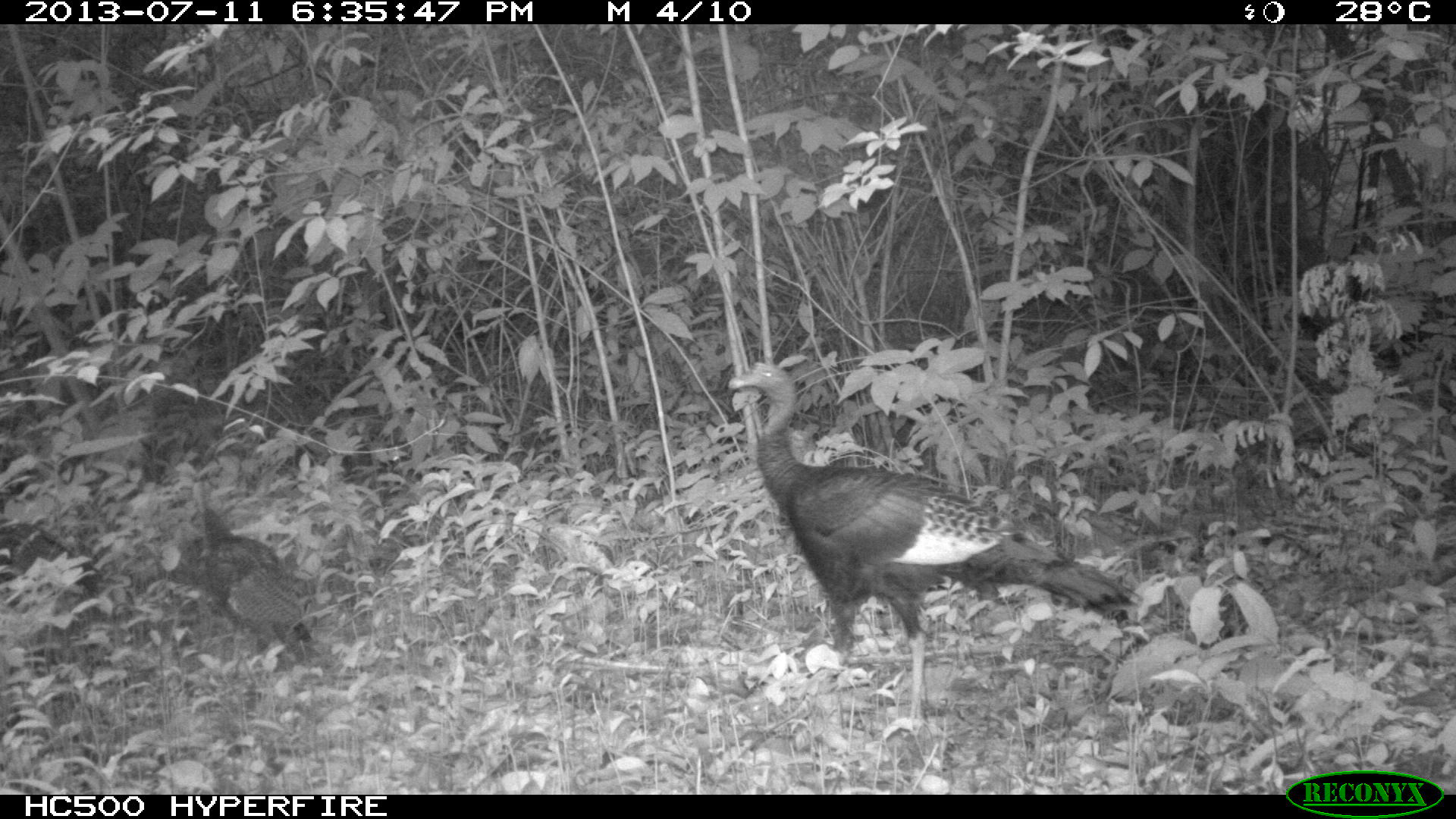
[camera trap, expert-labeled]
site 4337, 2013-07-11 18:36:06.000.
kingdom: Animalia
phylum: Chordata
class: Aves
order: Galliformes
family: Phasianidae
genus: Meleagris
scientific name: Meleagris ocellata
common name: ocellated turkey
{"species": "Meleagris ocellata (ocellated turkey)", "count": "5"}